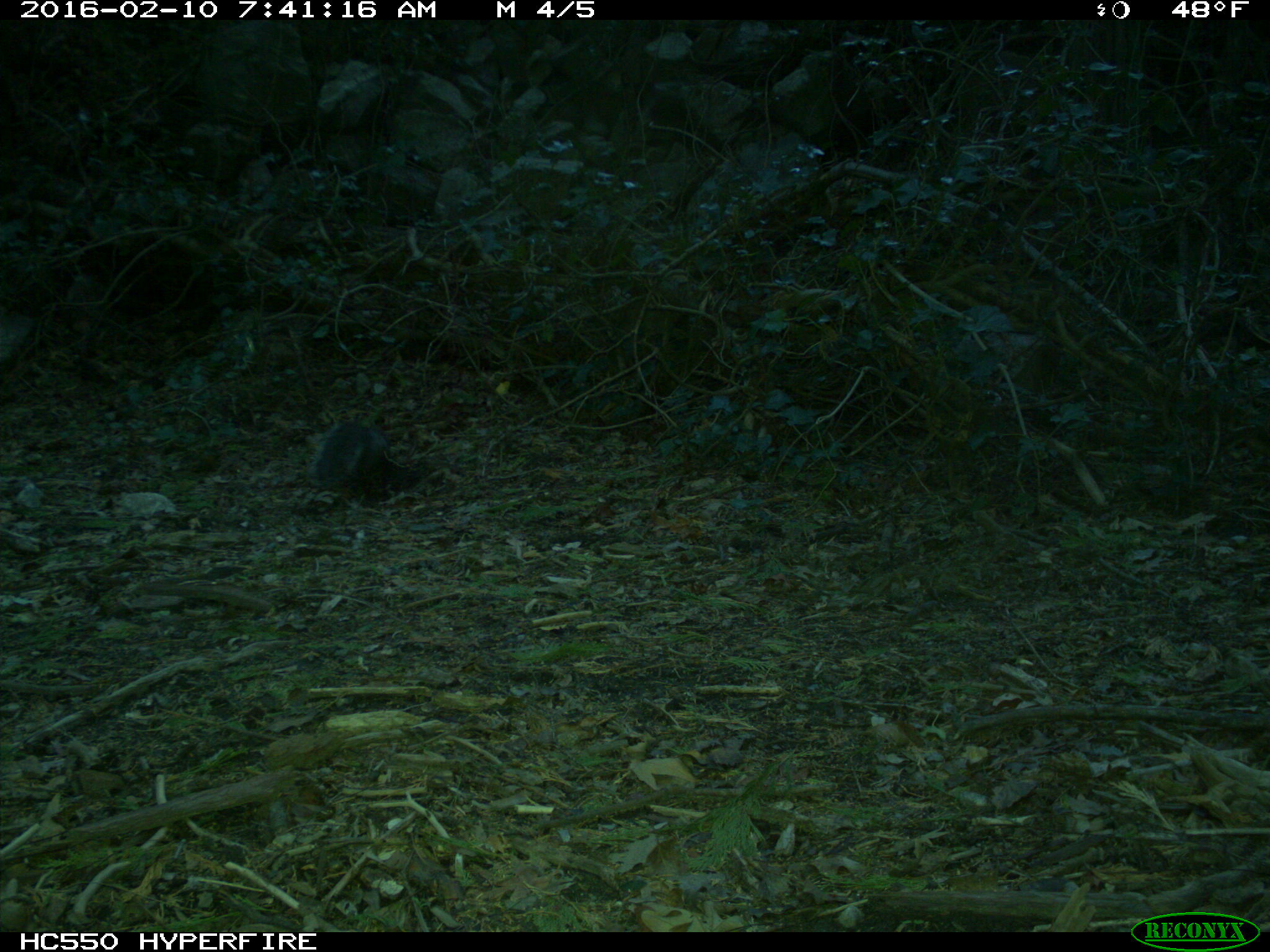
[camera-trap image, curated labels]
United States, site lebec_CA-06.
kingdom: Animalia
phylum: Chordata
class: Mammalia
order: Rodentia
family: Sciuridae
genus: Sciurus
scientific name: Sciurus carolinensis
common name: eastern gray squirrel